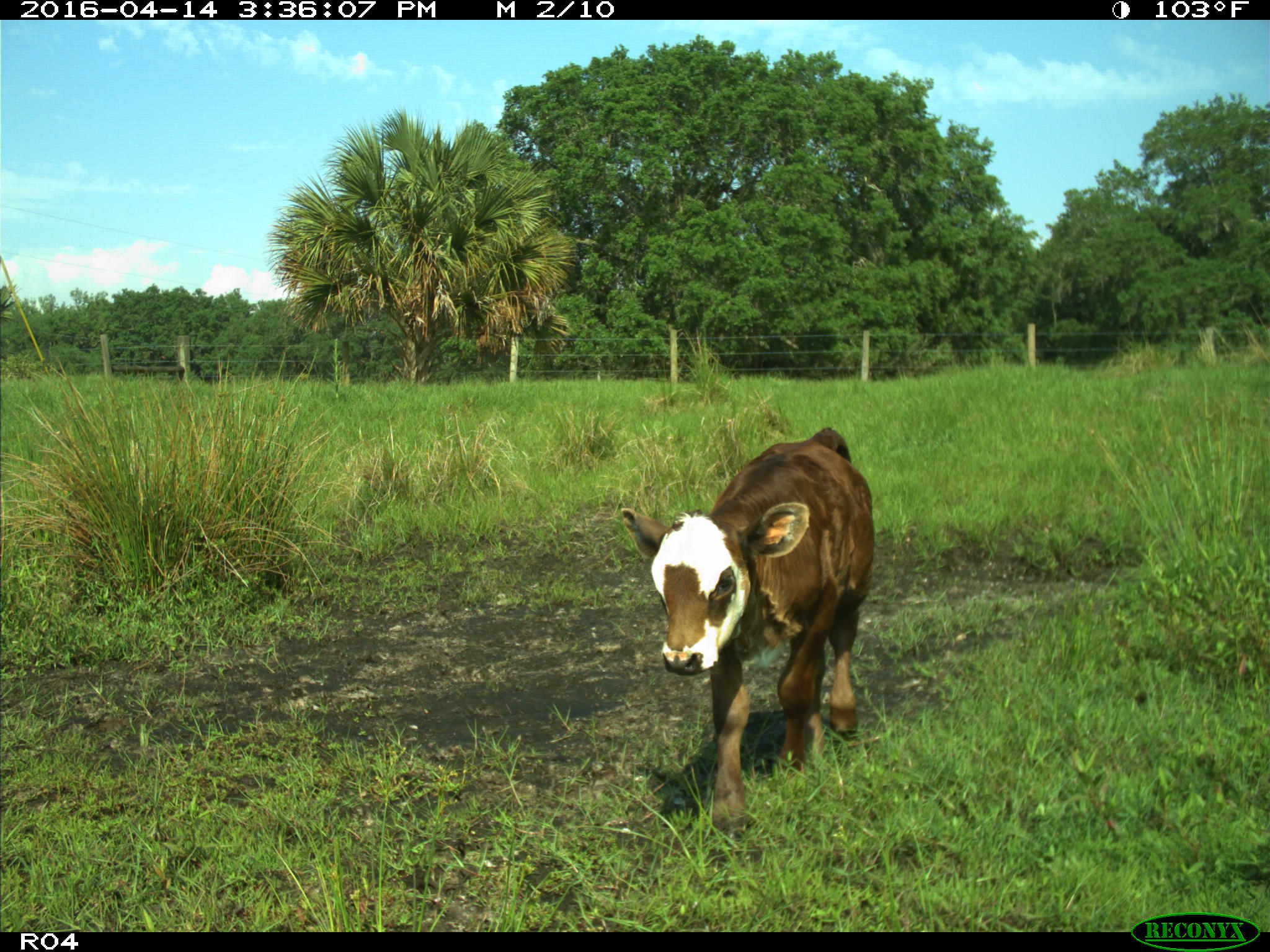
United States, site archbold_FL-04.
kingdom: Animalia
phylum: Chordata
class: Mammalia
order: Artiodactyla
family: Bovidae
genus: Bos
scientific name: Bos taurus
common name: domestic cow